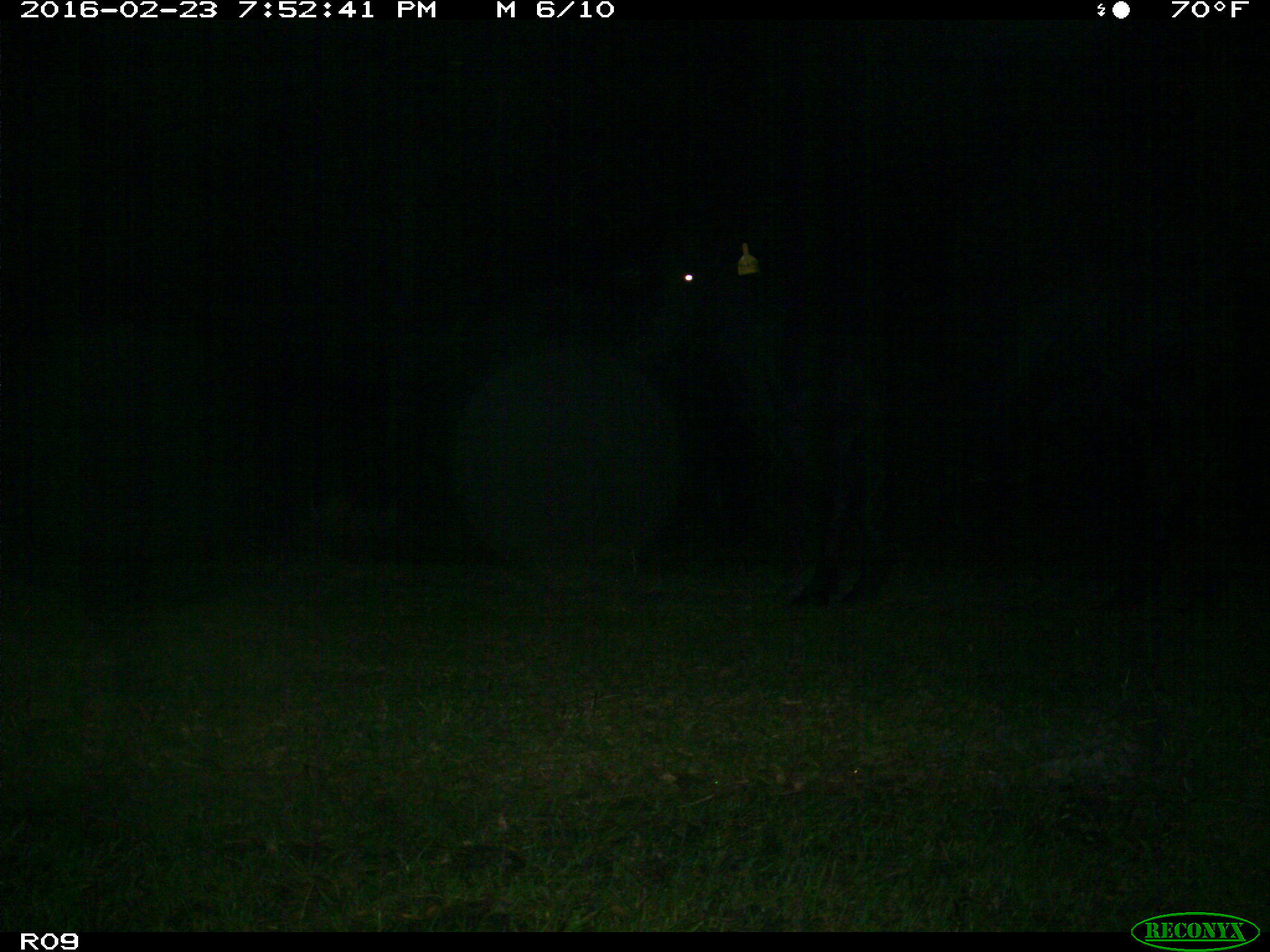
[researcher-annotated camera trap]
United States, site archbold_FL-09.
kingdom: Animalia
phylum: Chordata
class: Mammalia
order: Artiodactyla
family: Bovidae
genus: Bos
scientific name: Bos taurus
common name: domestic cow